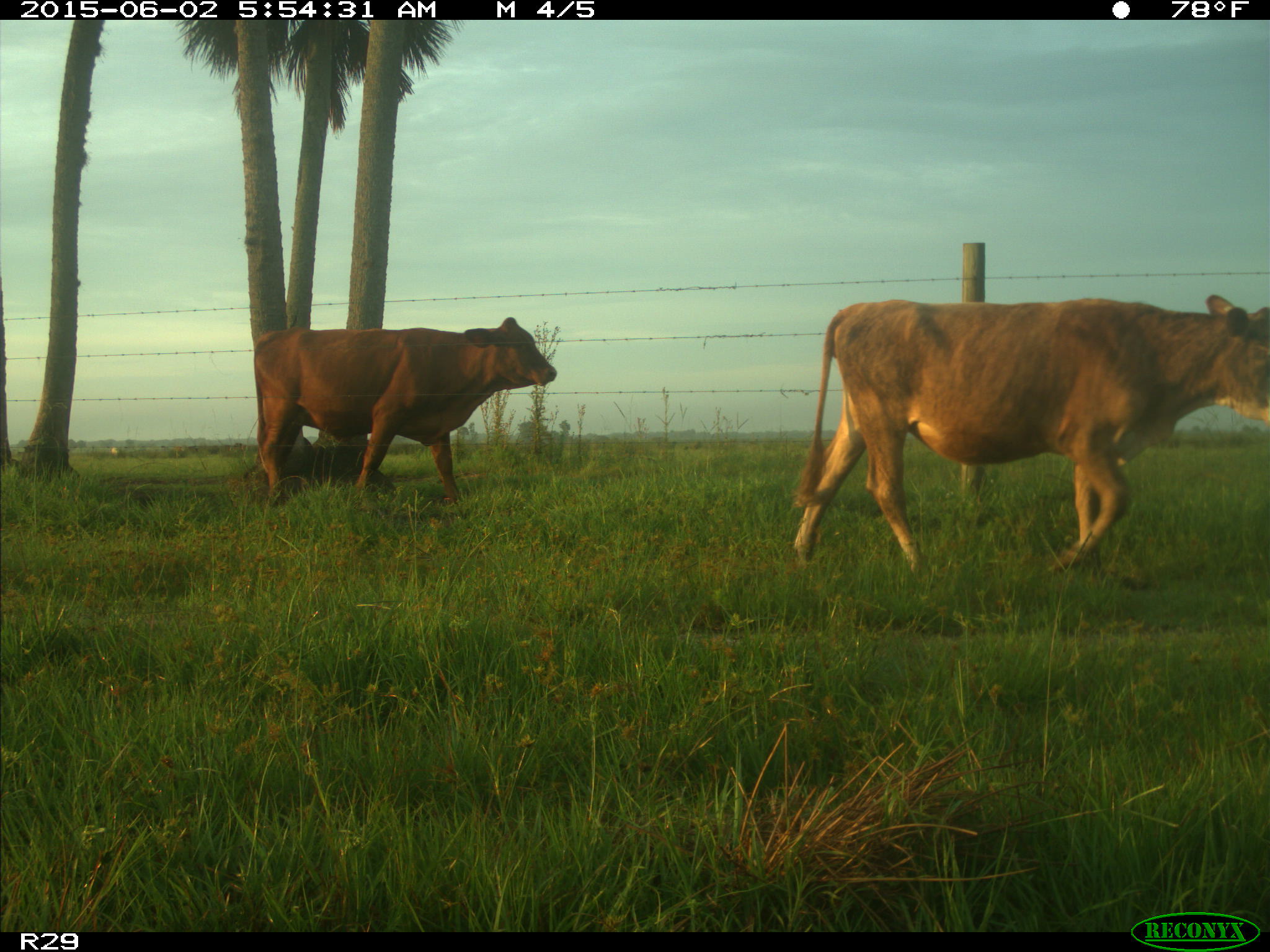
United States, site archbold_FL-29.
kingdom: Animalia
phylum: Chordata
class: Mammalia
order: Artiodactyla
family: Bovidae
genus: Bos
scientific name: Bos taurus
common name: domestic cow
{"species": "Bos taurus (domestic cow)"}